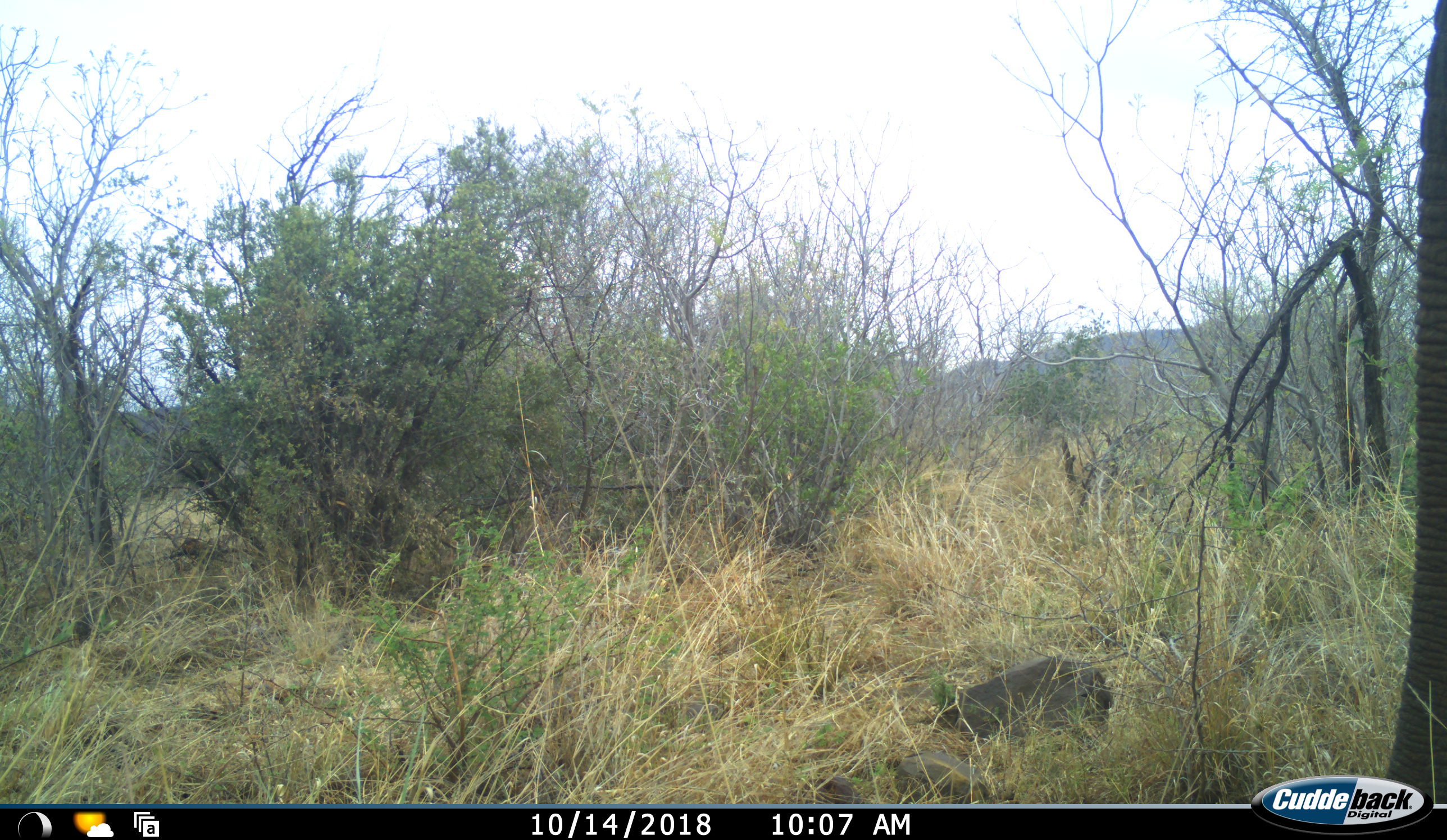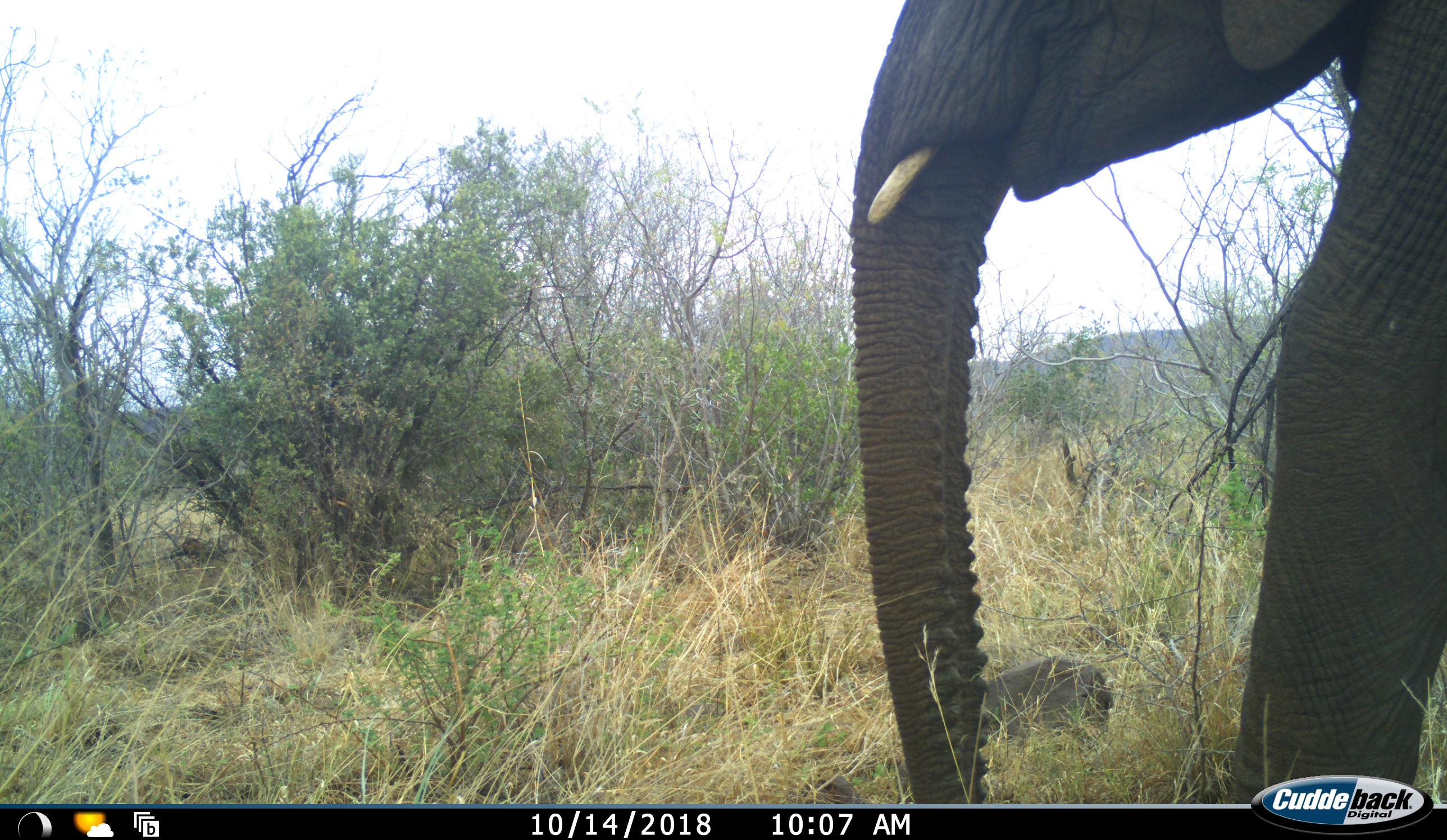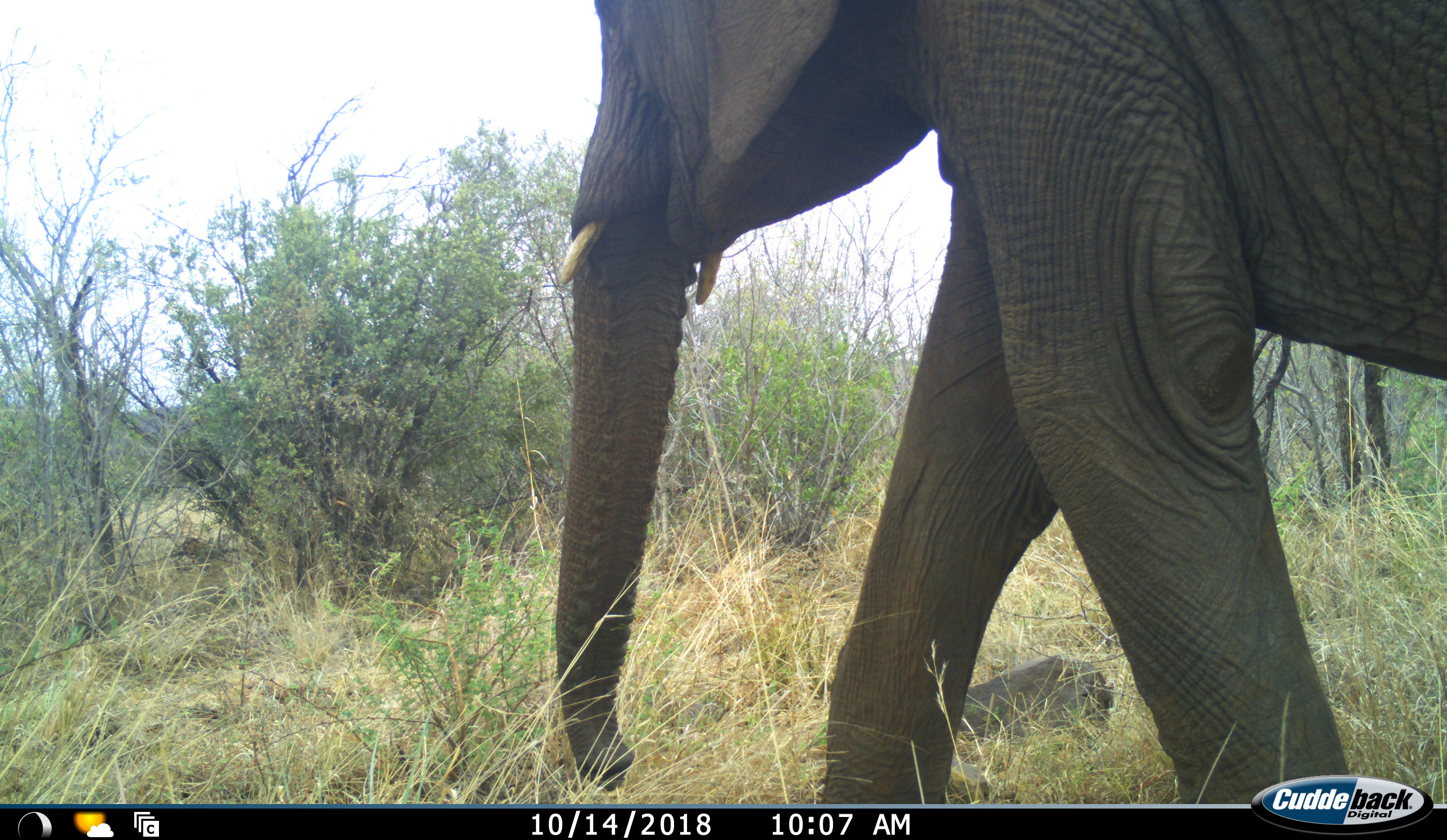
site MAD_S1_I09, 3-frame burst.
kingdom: Animalia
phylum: Chordata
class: Mammalia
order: Proboscidea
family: Elephantidae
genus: Loxodonta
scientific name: Loxodonta africana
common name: african bush elephant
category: elephant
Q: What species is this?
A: Elephant (african bush elephant) (Loxodonta africana).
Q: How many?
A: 1.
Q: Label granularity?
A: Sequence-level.